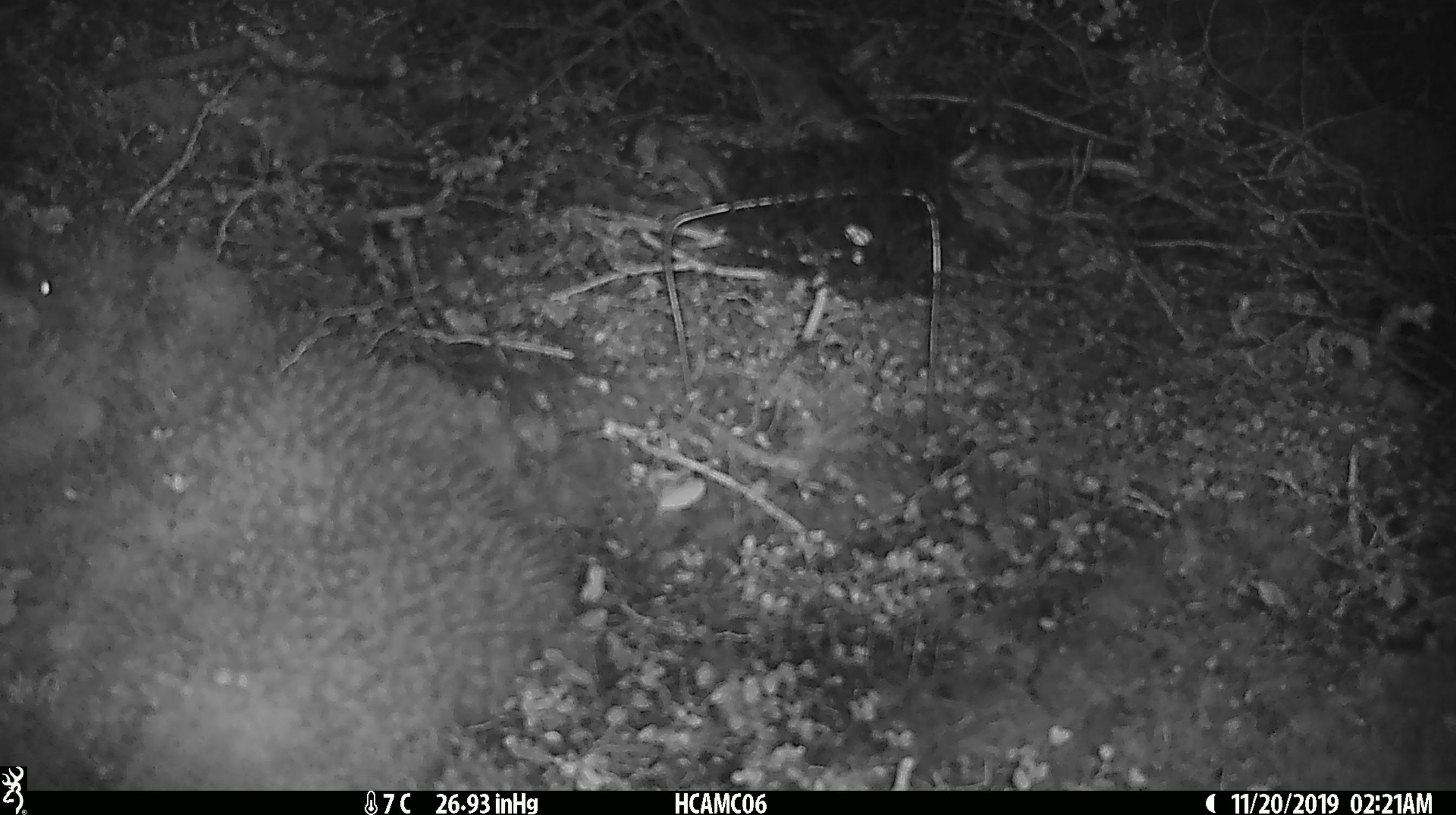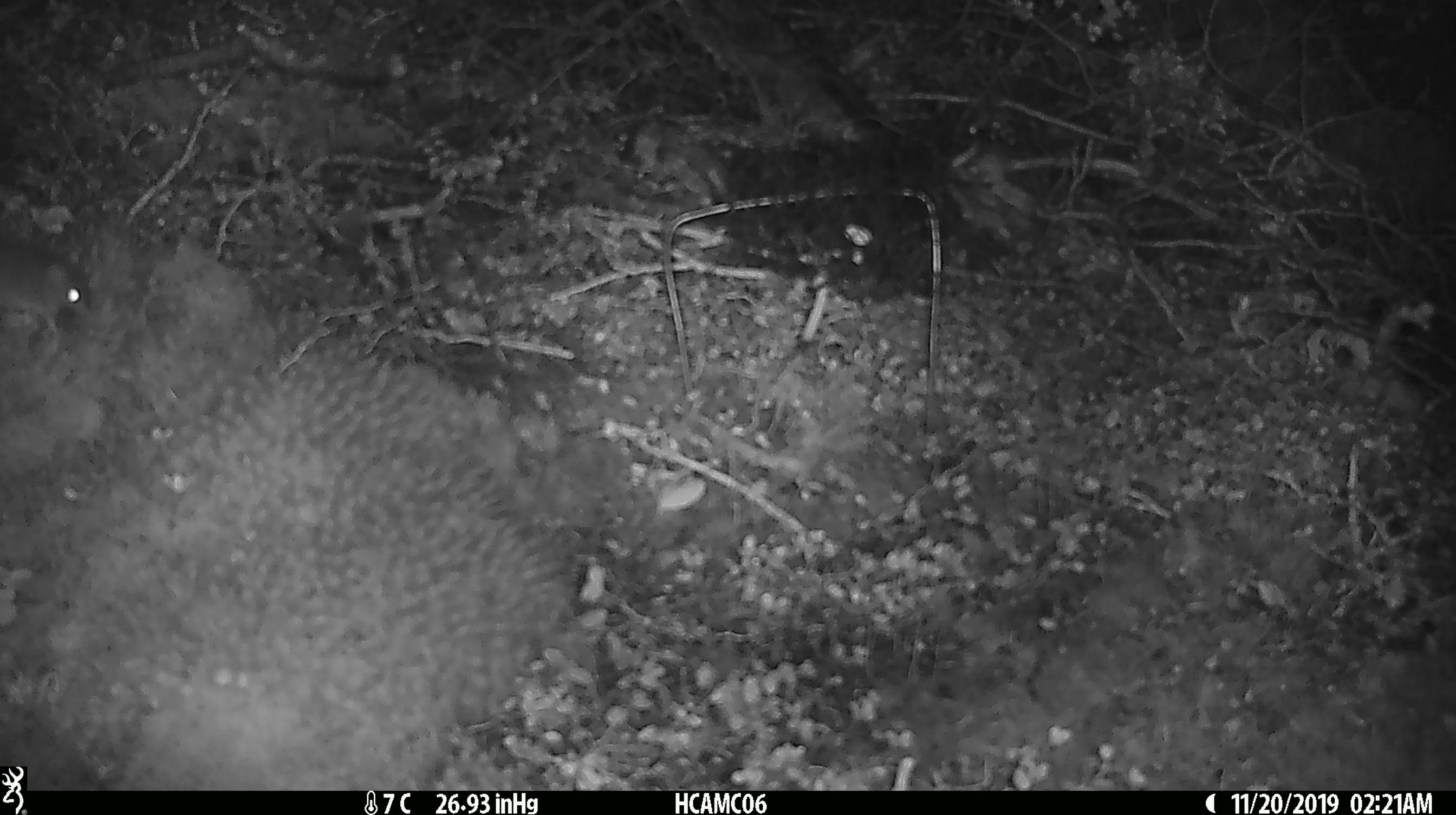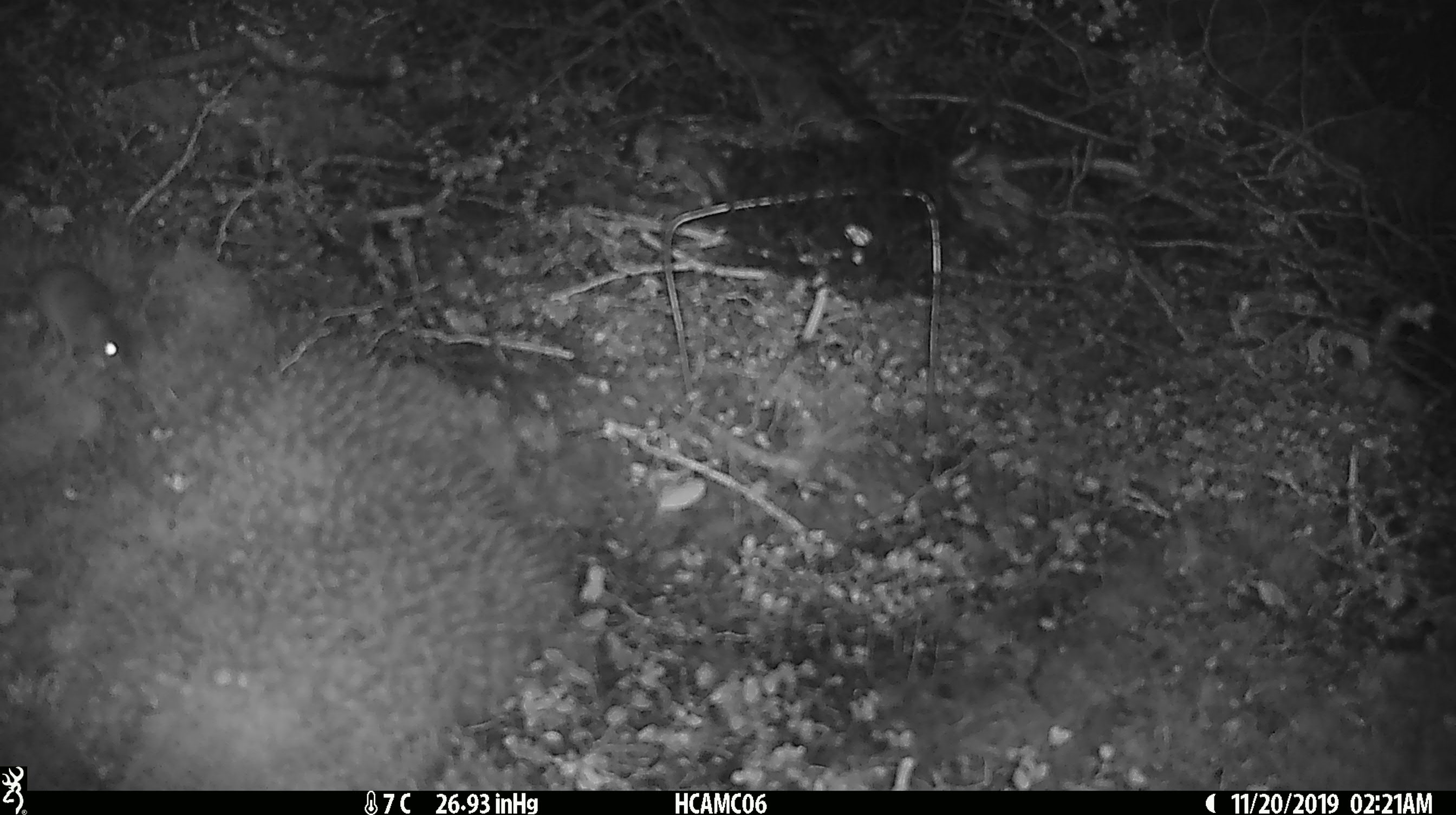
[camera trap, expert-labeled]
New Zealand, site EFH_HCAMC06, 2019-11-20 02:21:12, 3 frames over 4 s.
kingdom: Animalia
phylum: Chordata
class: Mammalia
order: Rodentia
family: Muridae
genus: Mus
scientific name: Mus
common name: mouse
Mouse (Mus).